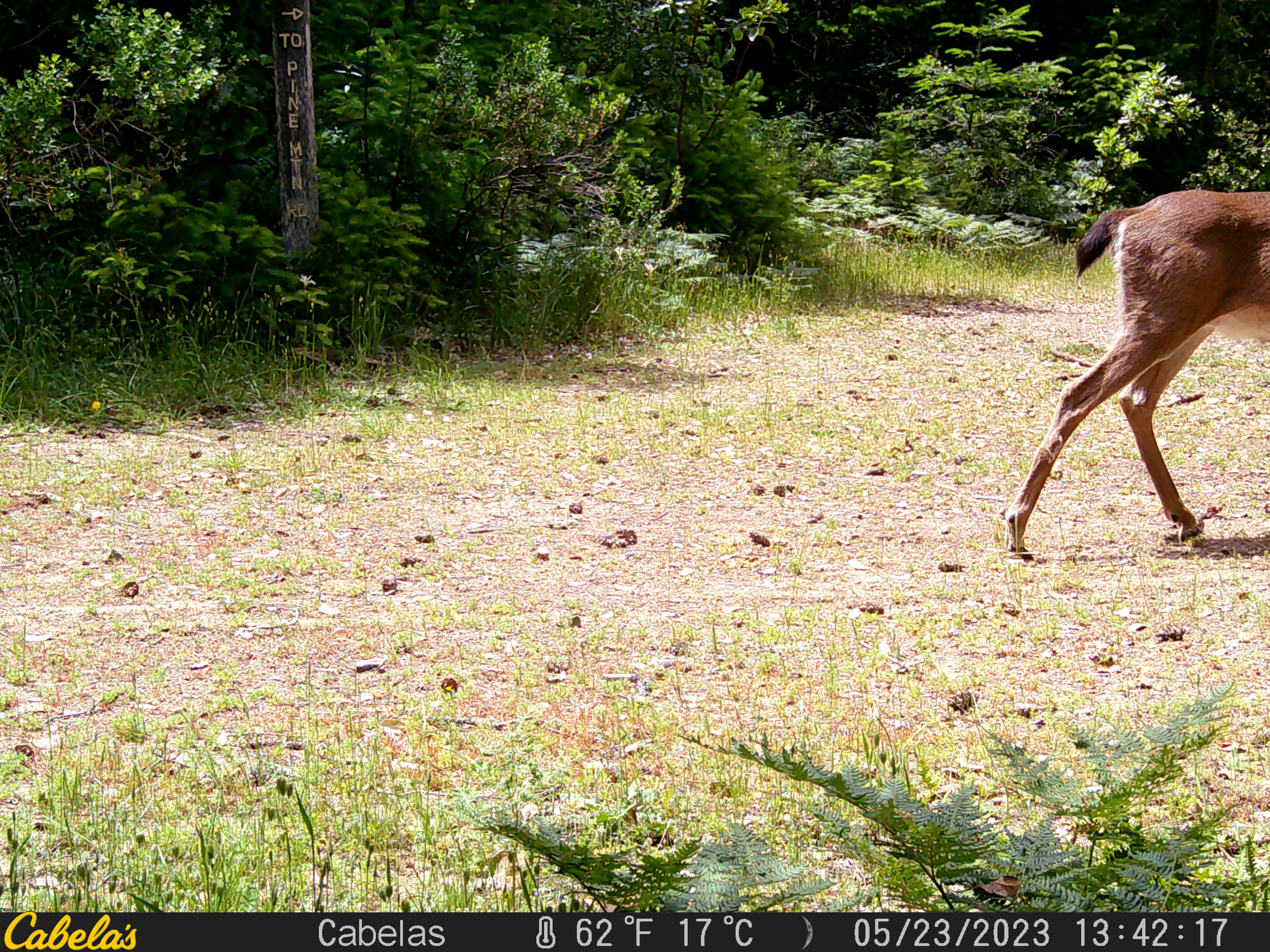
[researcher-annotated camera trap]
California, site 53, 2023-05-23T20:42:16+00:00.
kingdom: Animalia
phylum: Chordata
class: Mammalia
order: Artiodactyla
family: Cervidae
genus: Odocoileus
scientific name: Odocoileus hemionus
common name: mule deer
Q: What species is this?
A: Mule deer (Odocoileus hemionus).